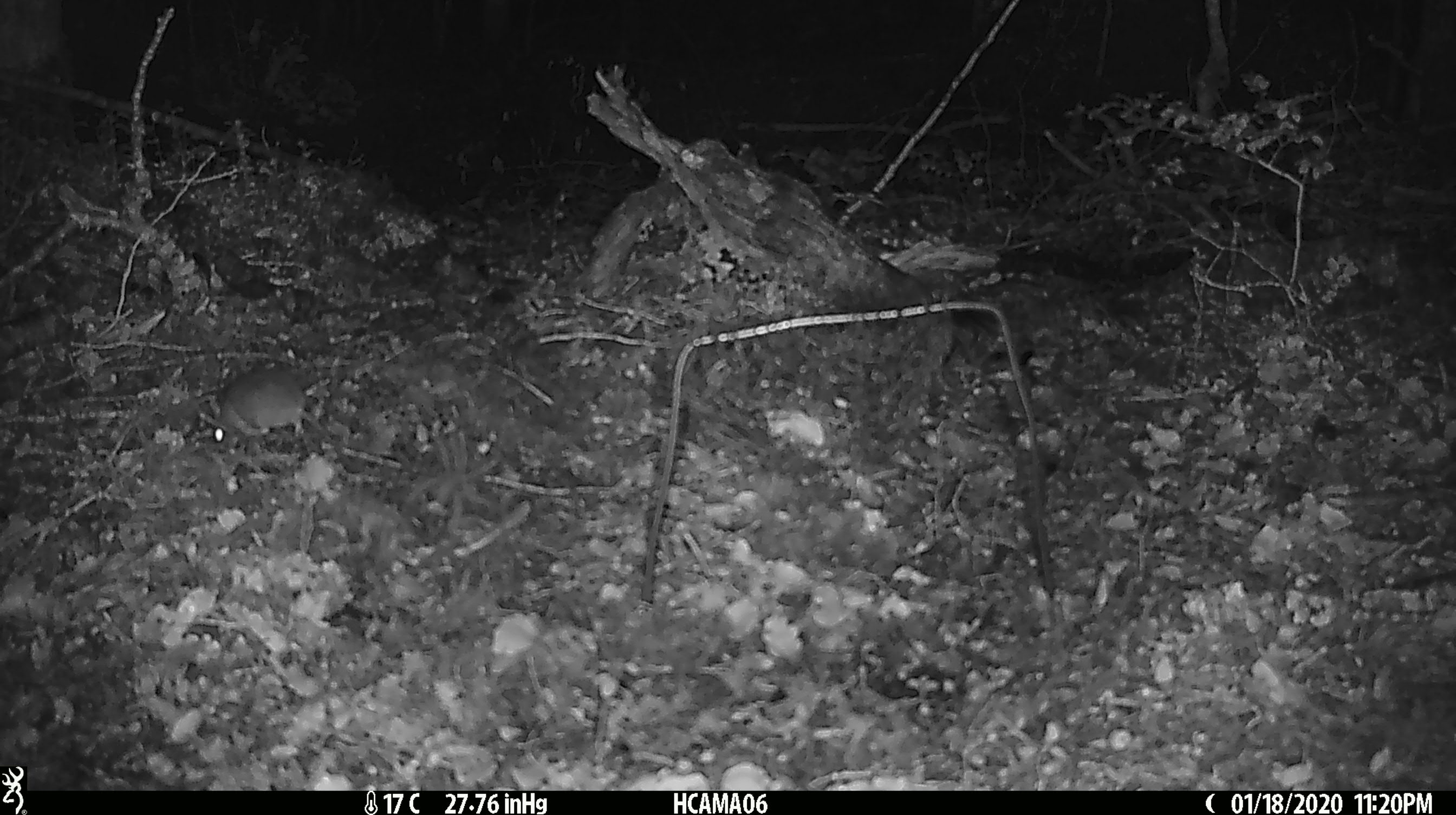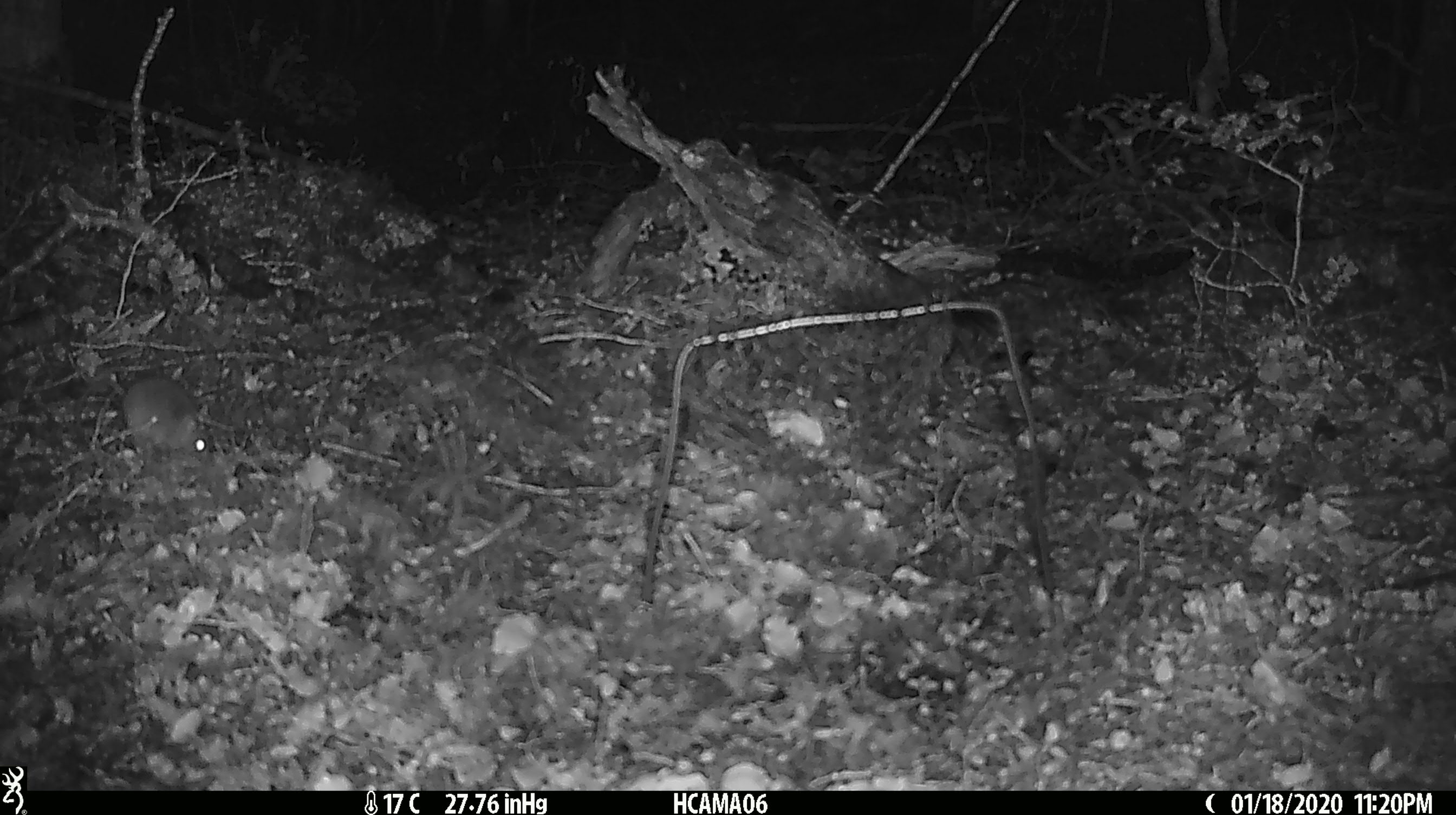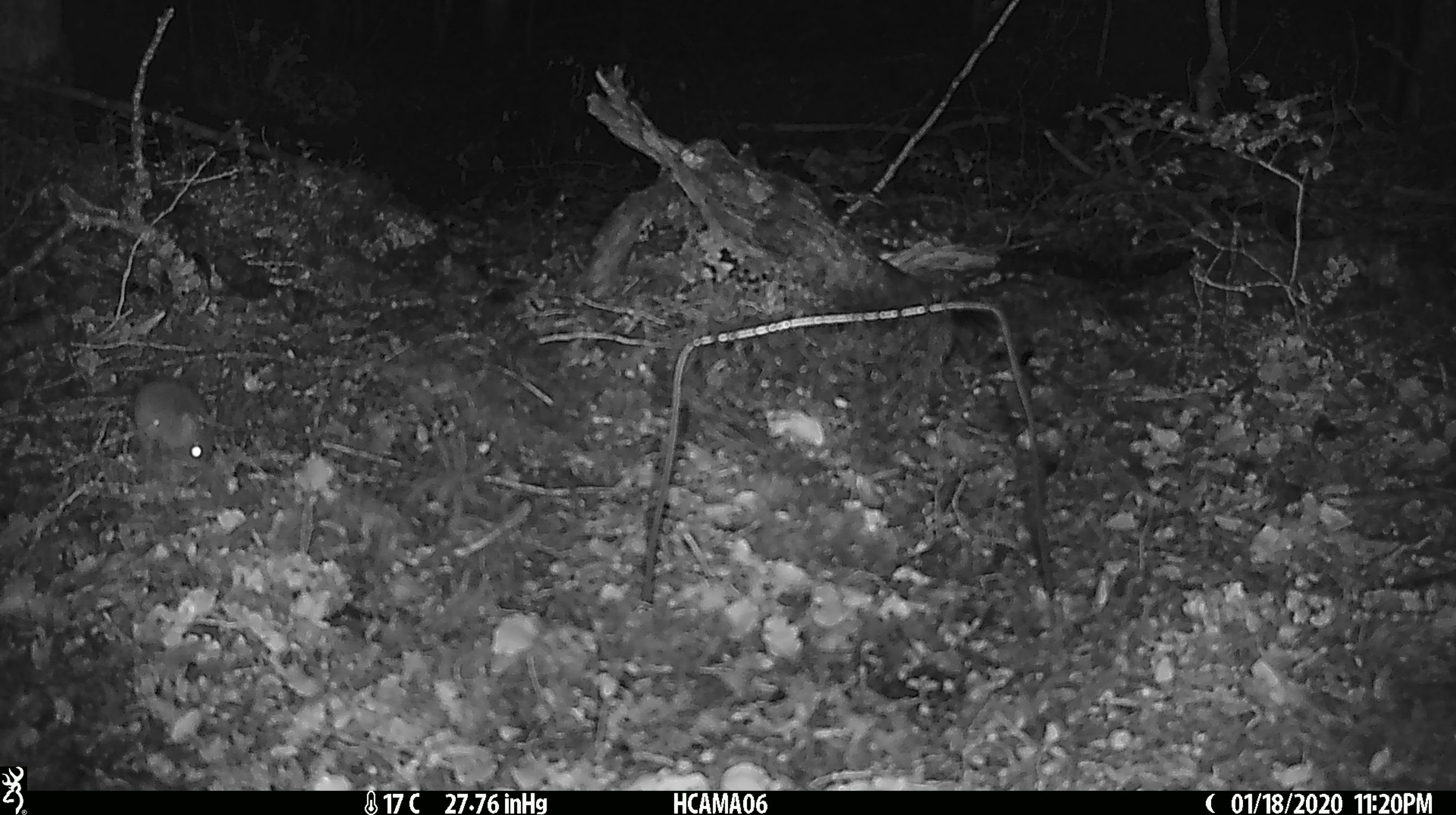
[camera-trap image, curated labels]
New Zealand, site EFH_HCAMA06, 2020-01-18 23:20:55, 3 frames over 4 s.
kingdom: Animalia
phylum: Chordata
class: Mammalia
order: Rodentia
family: Muridae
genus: Mus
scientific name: Mus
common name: mouse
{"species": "mouse (Mus)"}